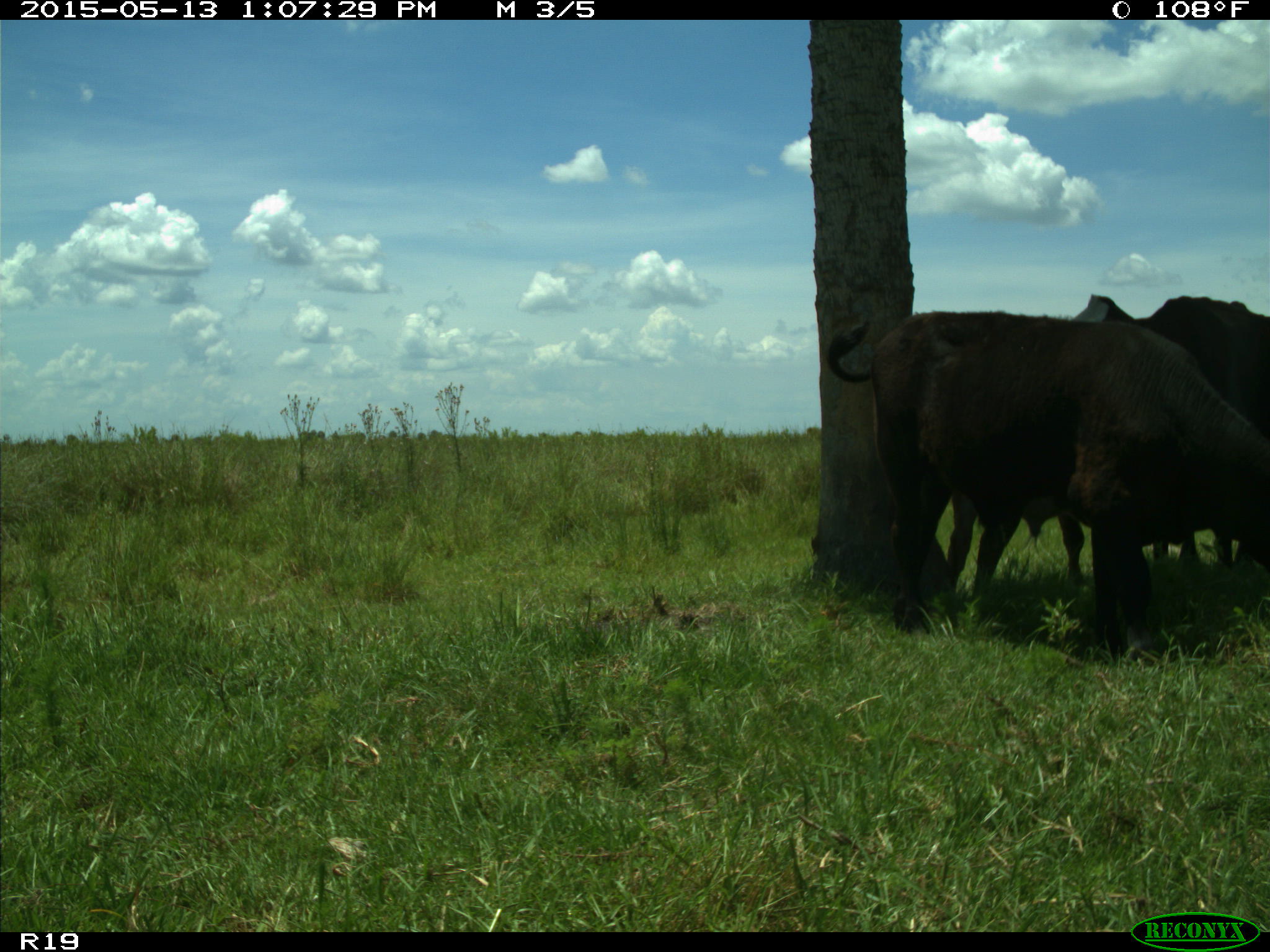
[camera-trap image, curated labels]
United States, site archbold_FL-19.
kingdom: Animalia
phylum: Chordata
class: Mammalia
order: Artiodactyla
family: Bovidae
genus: Bos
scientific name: Bos taurus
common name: domestic cow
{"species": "Bos taurus (domestic cow)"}